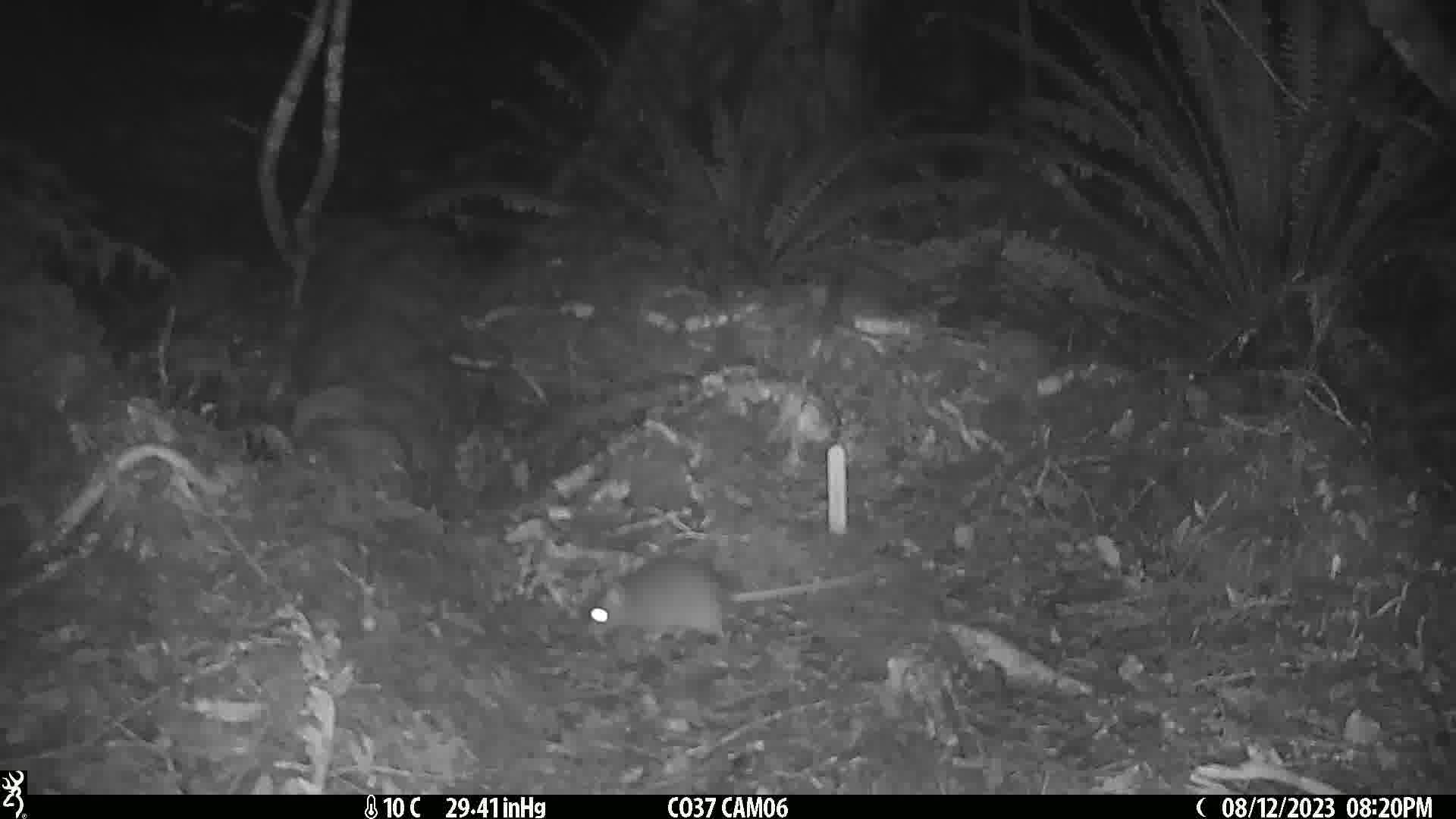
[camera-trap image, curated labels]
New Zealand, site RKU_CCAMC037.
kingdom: Animalia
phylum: Chordata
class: Mammalia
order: Rodentia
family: Muridae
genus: Rattus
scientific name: Rattus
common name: rat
Rat (Rattus).